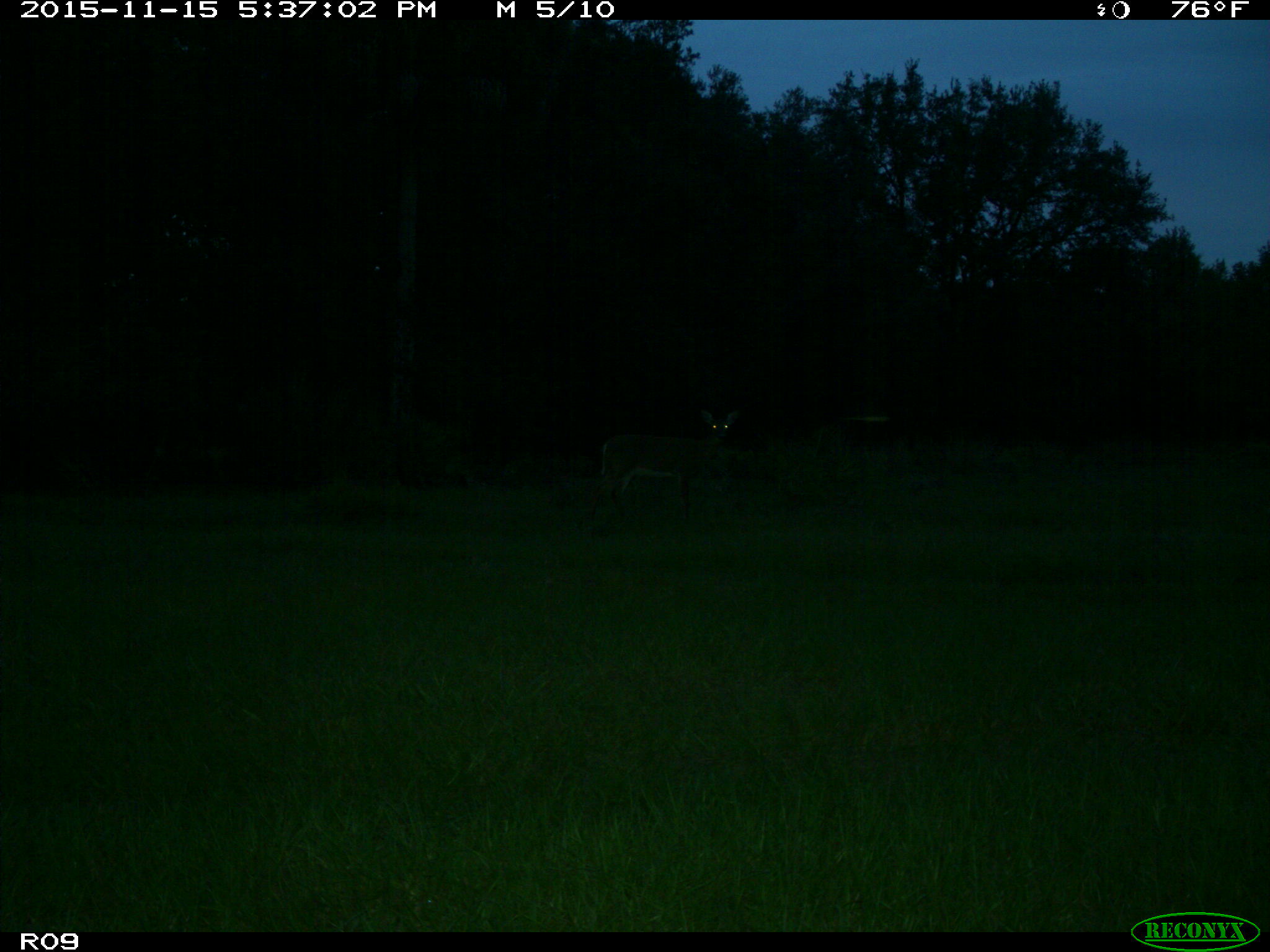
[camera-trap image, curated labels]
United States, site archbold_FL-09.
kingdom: Animalia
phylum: Chordata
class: Mammalia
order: Artiodactyla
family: Cervidae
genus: Odocoileus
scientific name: Odocoileus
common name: deer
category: unidentified deer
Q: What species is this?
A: Unidentified deer (deer) (Odocoileus).